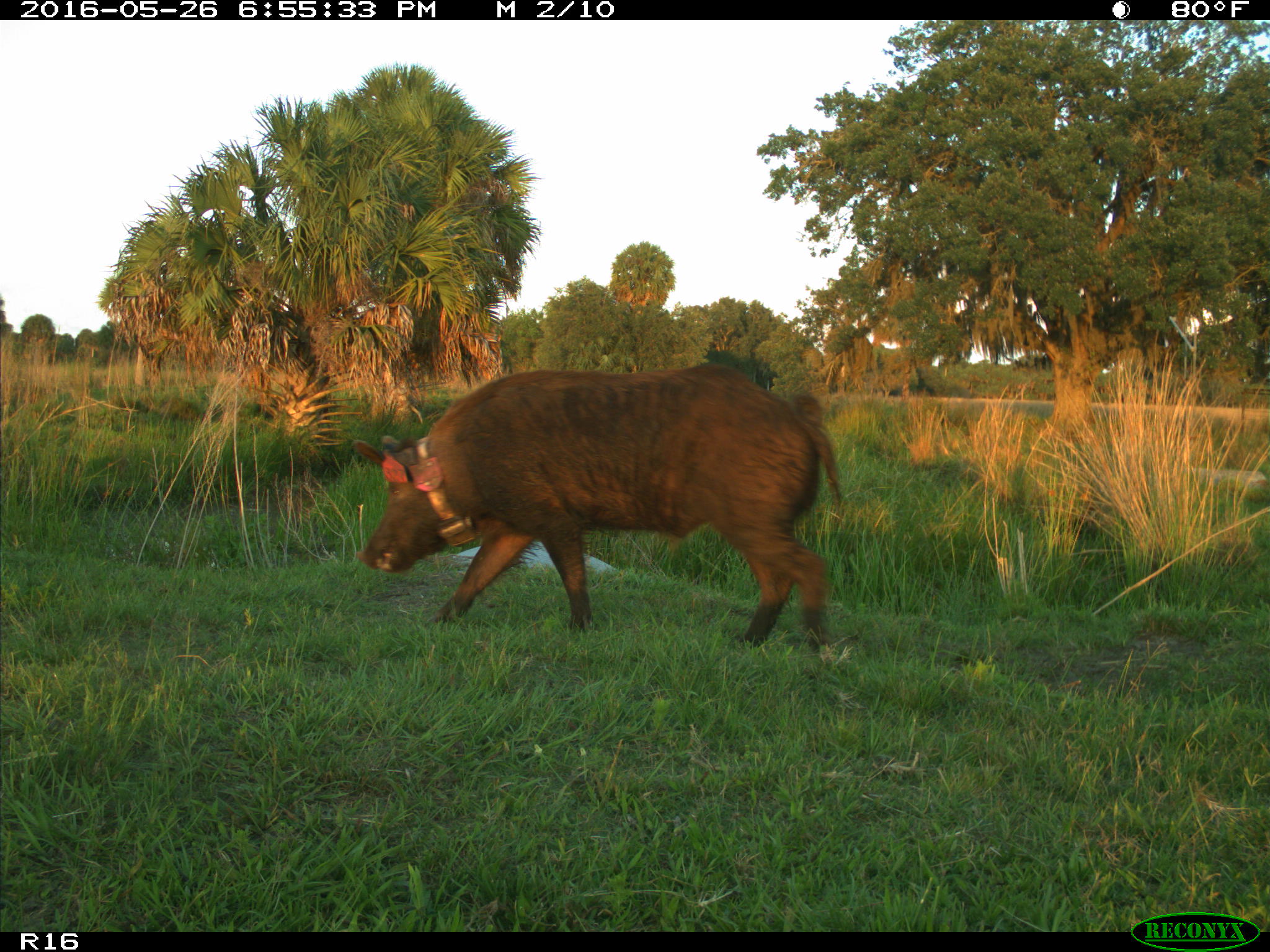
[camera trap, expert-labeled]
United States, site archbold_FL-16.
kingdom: Animalia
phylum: Chordata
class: Mammalia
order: Artiodactyla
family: Suidae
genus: Sus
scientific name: Sus scrofa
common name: wild boar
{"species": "Sus scrofa (wild boar)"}